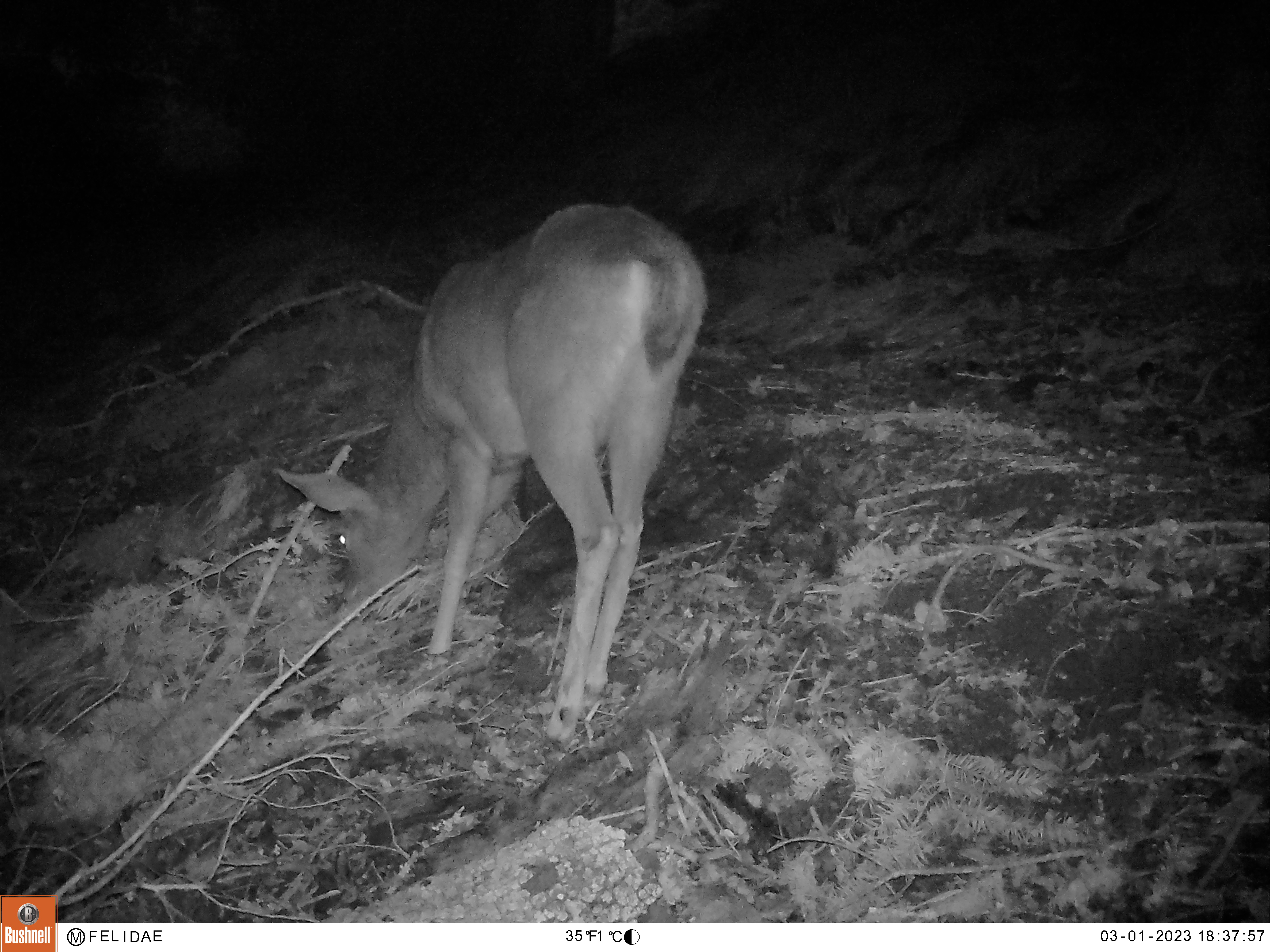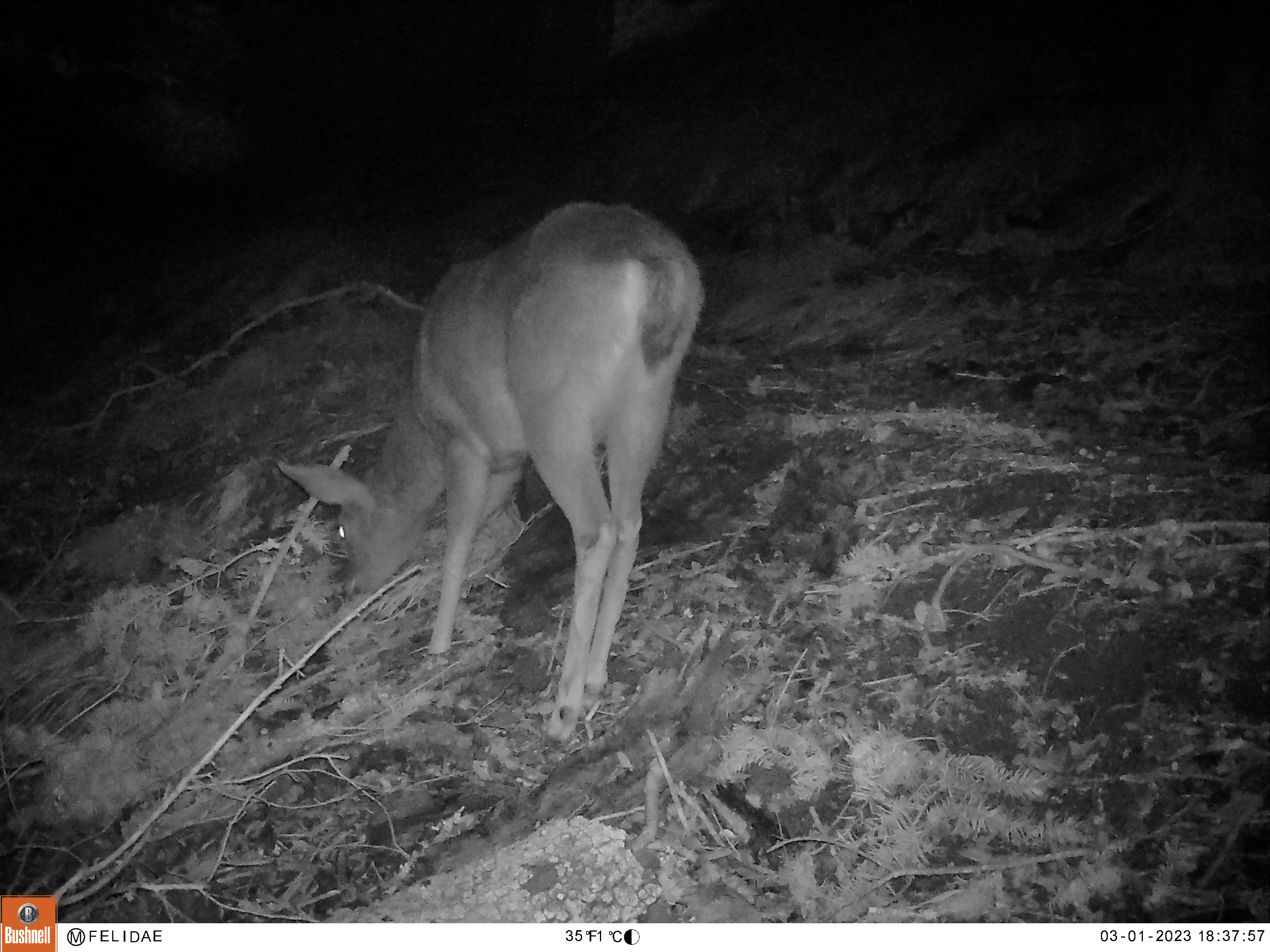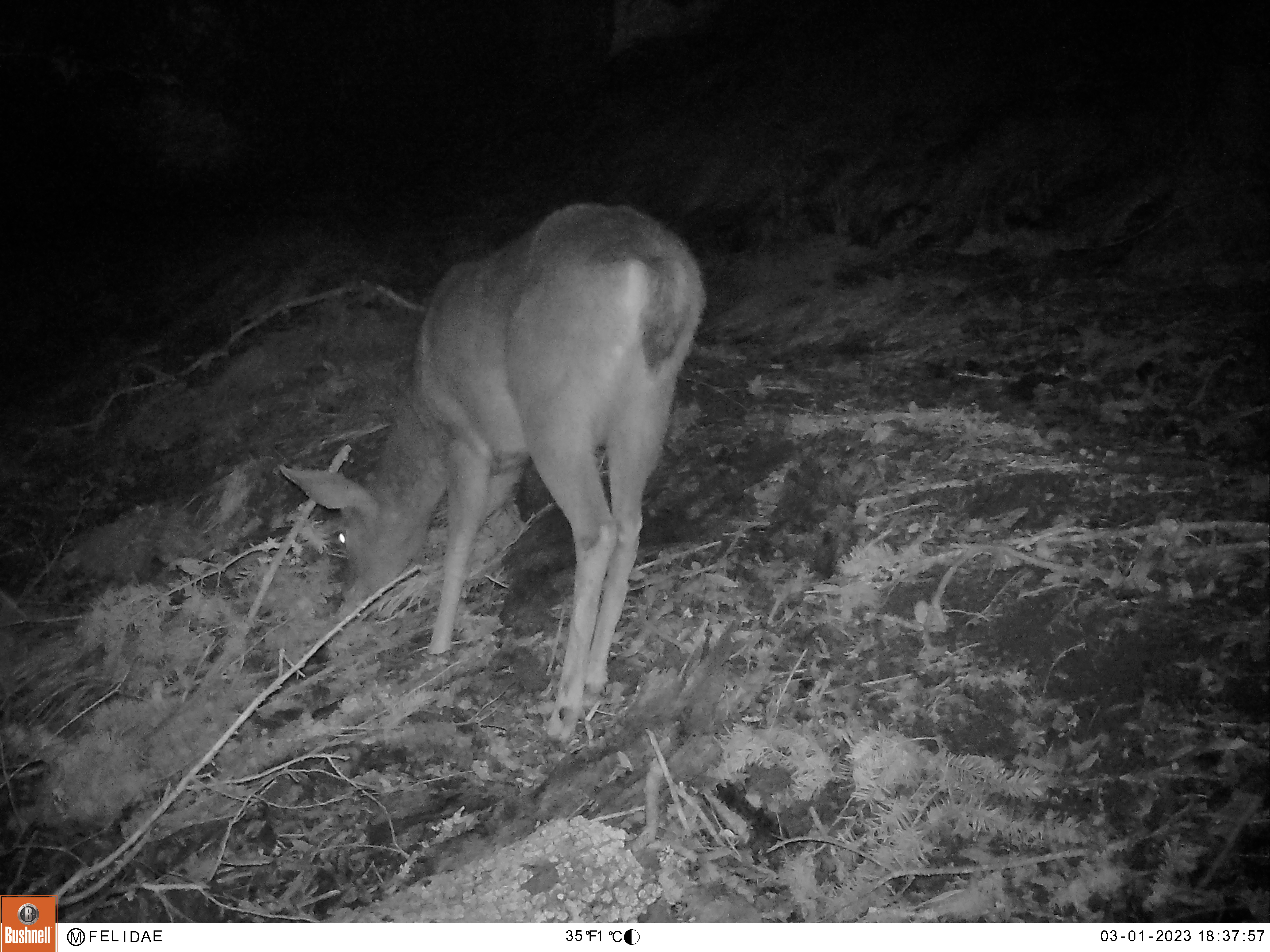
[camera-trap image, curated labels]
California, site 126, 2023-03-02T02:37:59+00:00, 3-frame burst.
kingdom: Animalia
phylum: Chordata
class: Mammalia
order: Artiodactyla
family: Cervidae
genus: Odocoileus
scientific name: Odocoileus hemionus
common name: mule deer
Mule deer (Odocoileus hemionus).